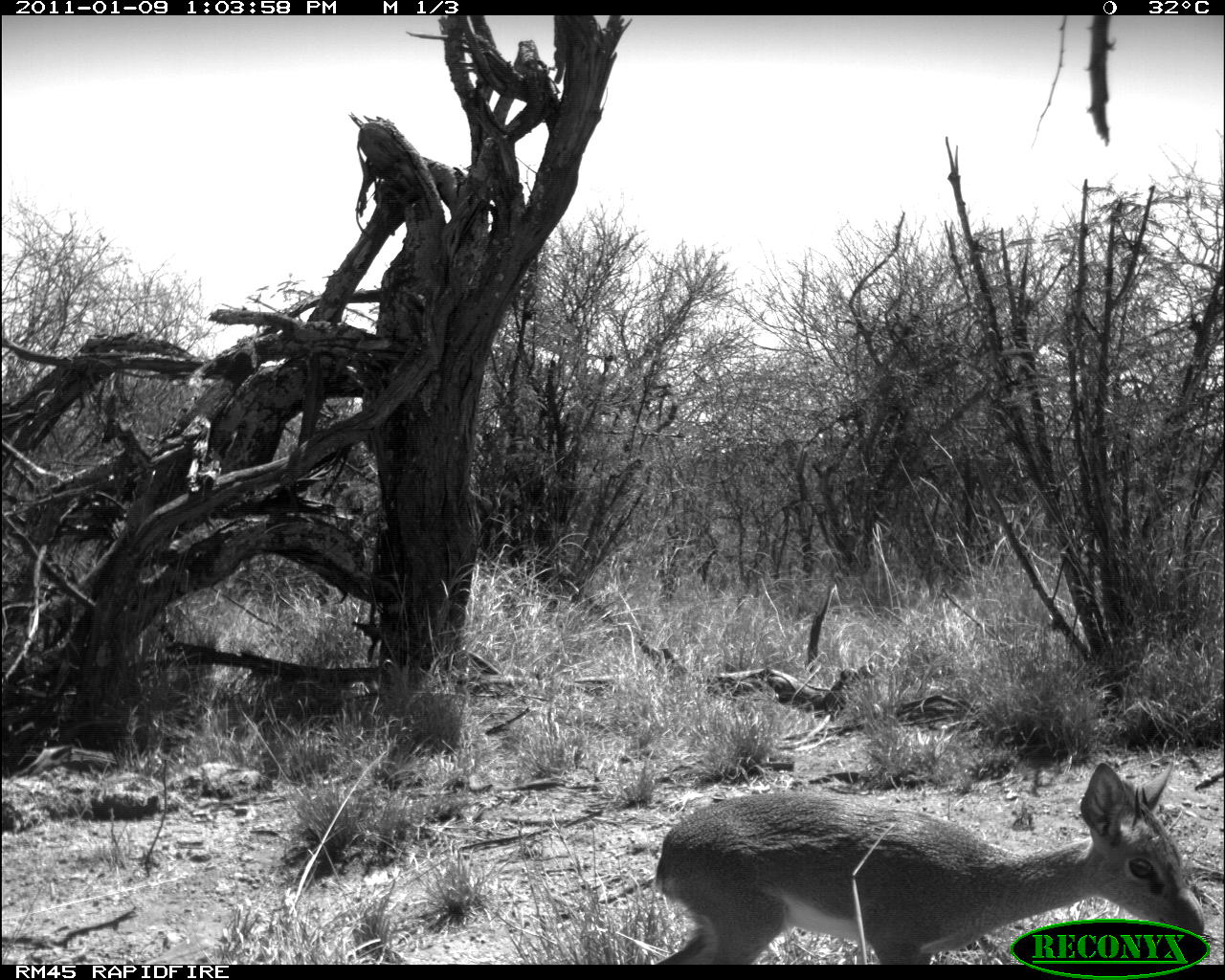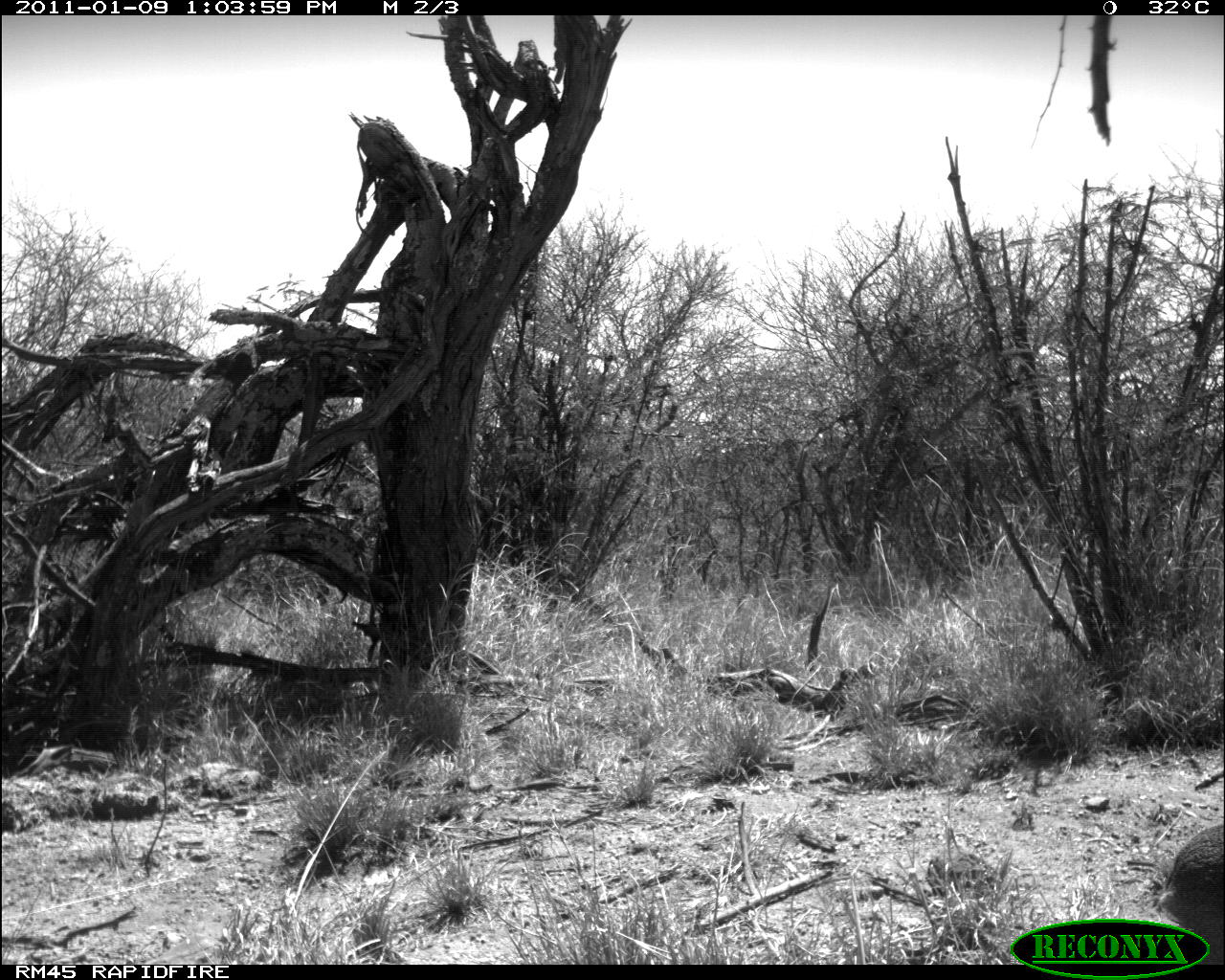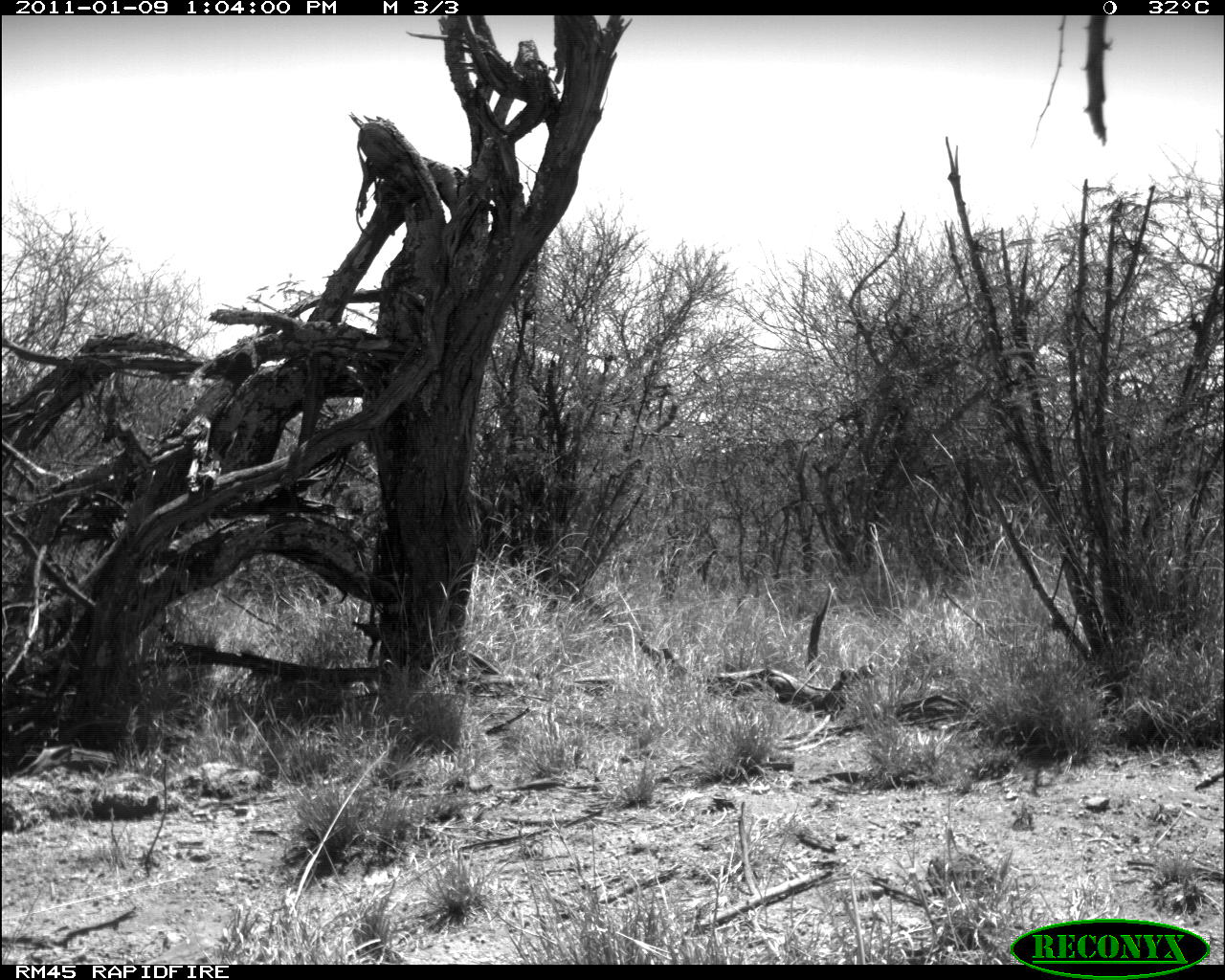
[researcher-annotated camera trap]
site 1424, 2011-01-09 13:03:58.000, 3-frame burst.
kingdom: Animalia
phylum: Chordata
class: Mammalia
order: Artiodactyla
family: Bovidae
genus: Madoqua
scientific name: Madoqua guentheri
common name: günther's dik-dik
Madoqua guentheri (günther's dik-dik), count 1.